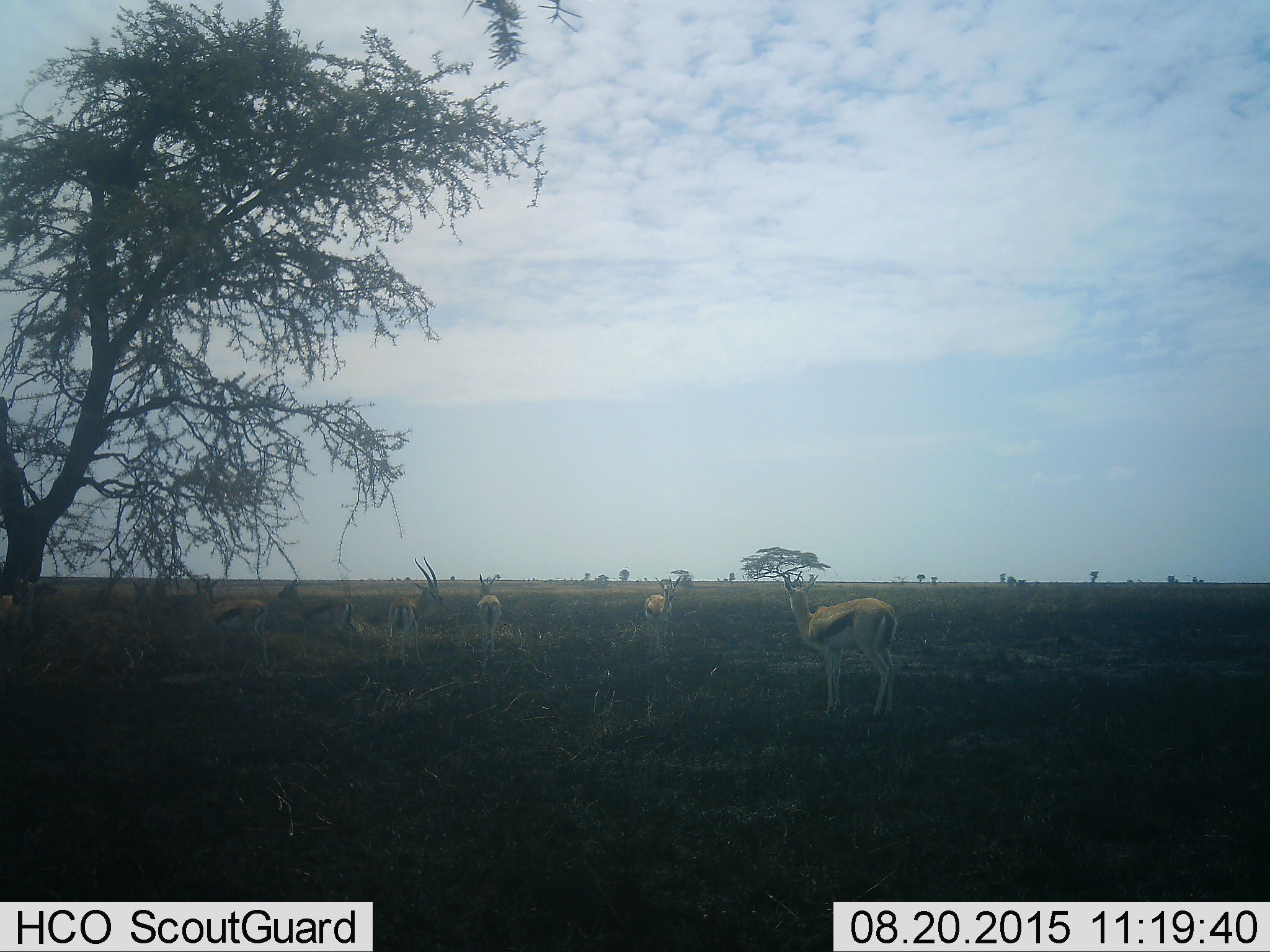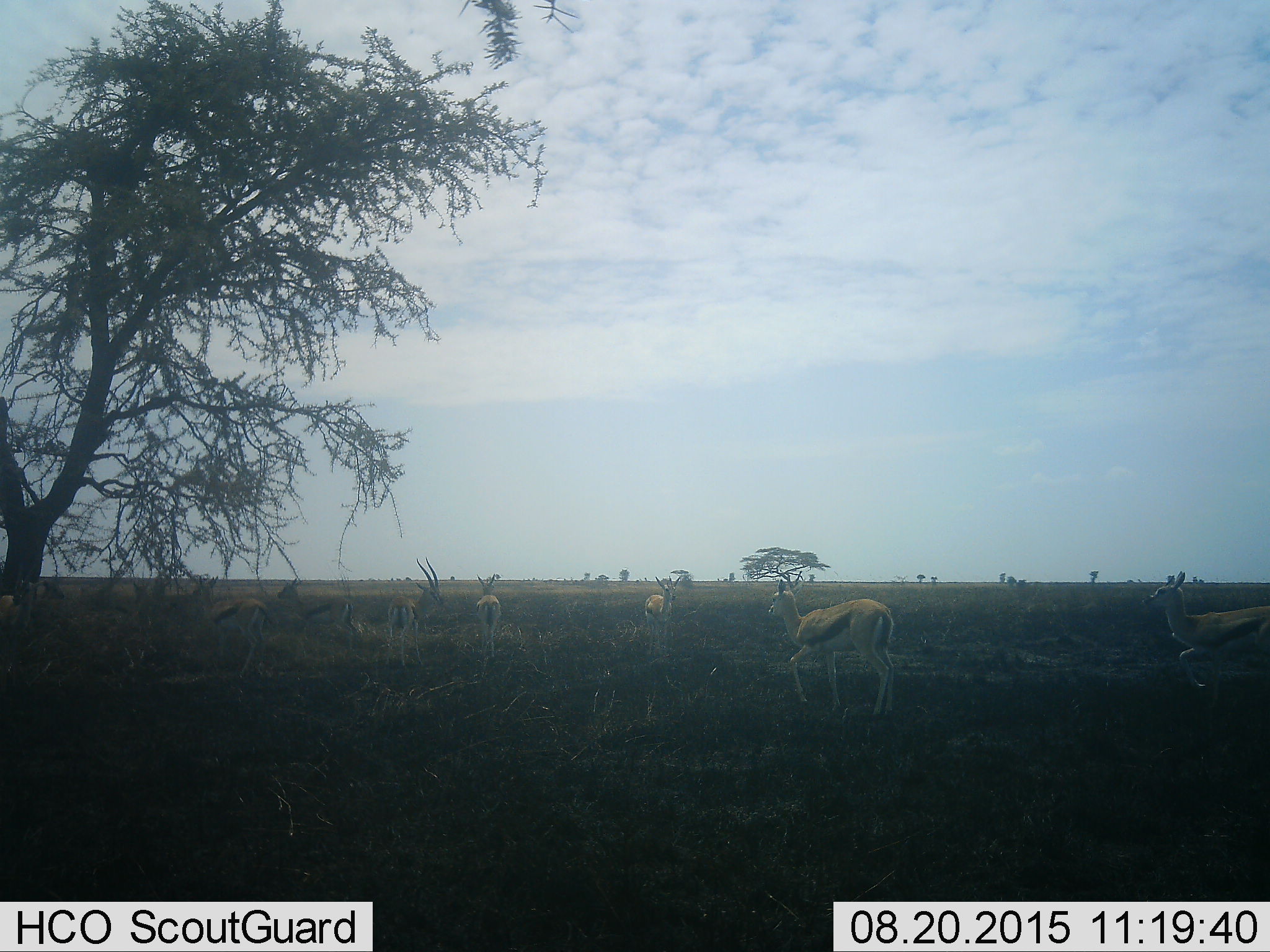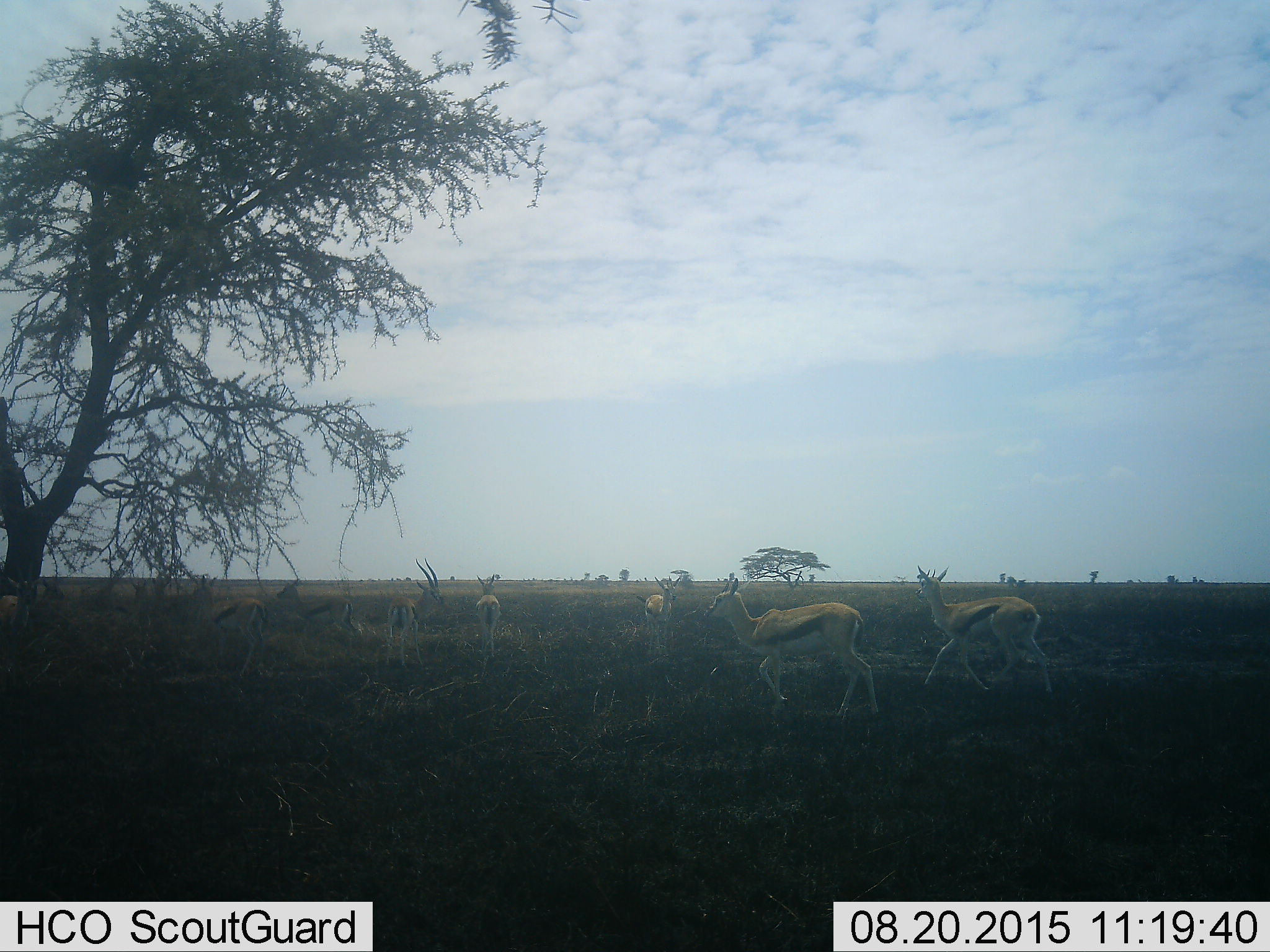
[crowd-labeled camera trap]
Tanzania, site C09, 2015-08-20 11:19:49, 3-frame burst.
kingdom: Animalia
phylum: Chordata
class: Mammalia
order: Artiodactyla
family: Bovidae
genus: Eudorcas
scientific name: Eudorcas thomsonii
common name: thomson's gazelle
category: gazellethomsons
Gazellethomsons (thomson's gazelle) (Eudorcas thomsonii), count 10. Behavior (volunteer vote fractions): standing 85%, resting 23%, moving 69%, interacting 15%. Young present (vote fraction): 23%. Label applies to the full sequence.